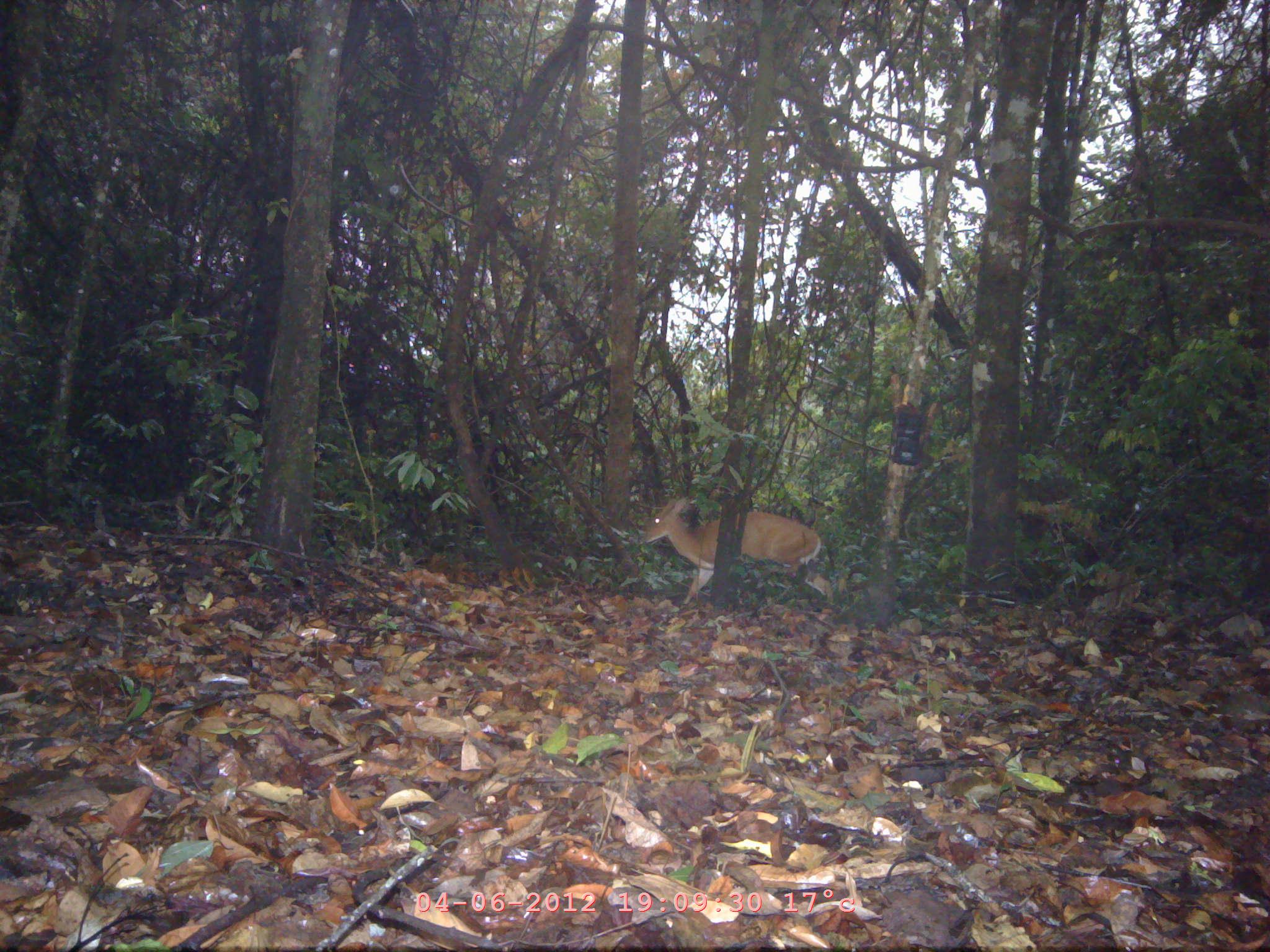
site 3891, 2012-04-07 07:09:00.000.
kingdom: Animalia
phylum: Chordata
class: Mammalia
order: Artiodactyla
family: Cervidae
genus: Muntiacus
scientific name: Muntiacus muntjak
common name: southern red muntjac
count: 1